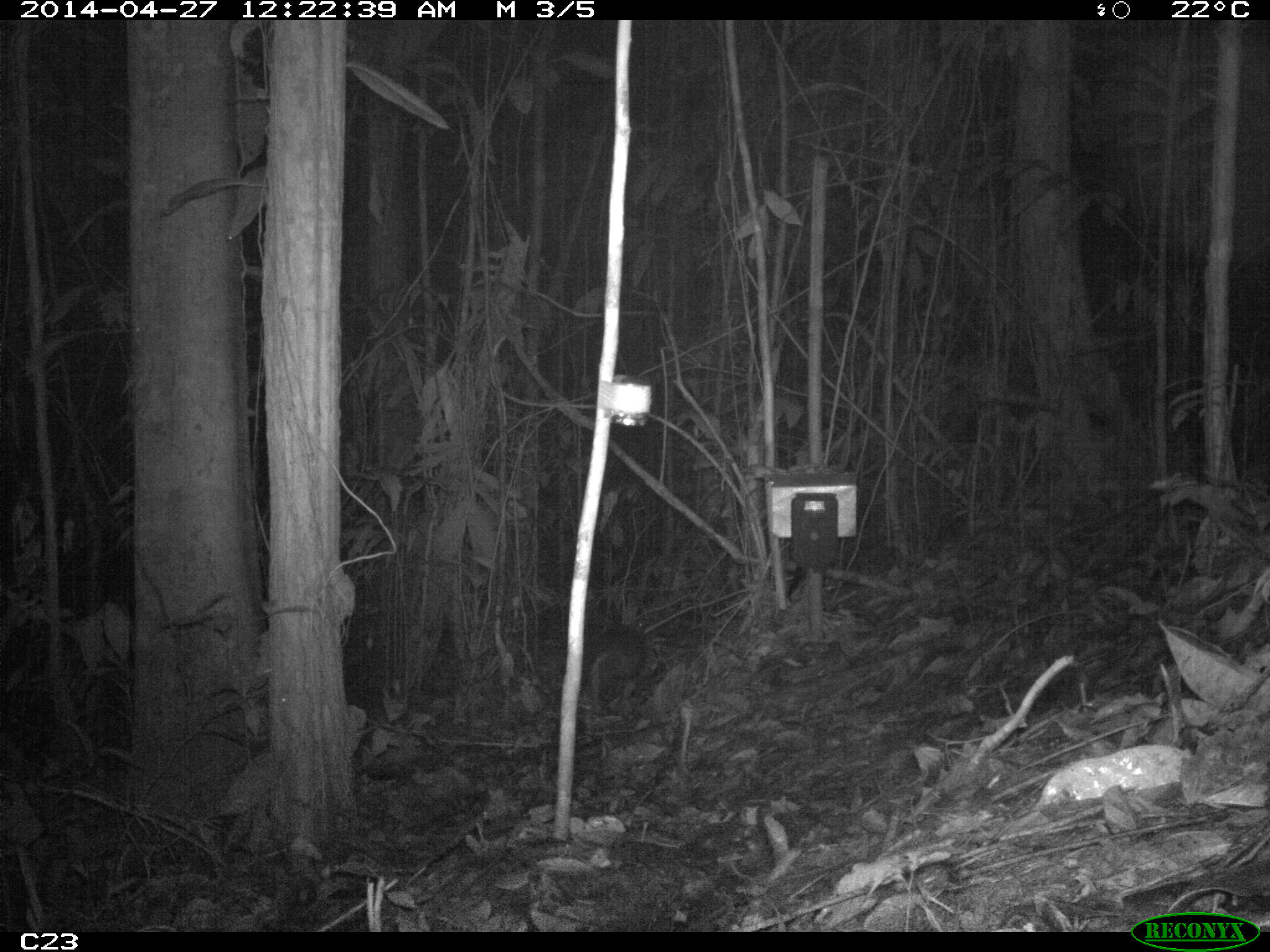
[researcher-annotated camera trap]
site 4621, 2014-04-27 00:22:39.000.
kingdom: Animalia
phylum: Chordata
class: Mammalia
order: Cingulata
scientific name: Cingulata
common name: armadillo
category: unknown armadillo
Unknown armadillo (armadillo) (Cingulata), count 1, age adult.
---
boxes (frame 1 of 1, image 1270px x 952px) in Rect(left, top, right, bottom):
unknown armadillo: Rect(581, 616, 656, 714)